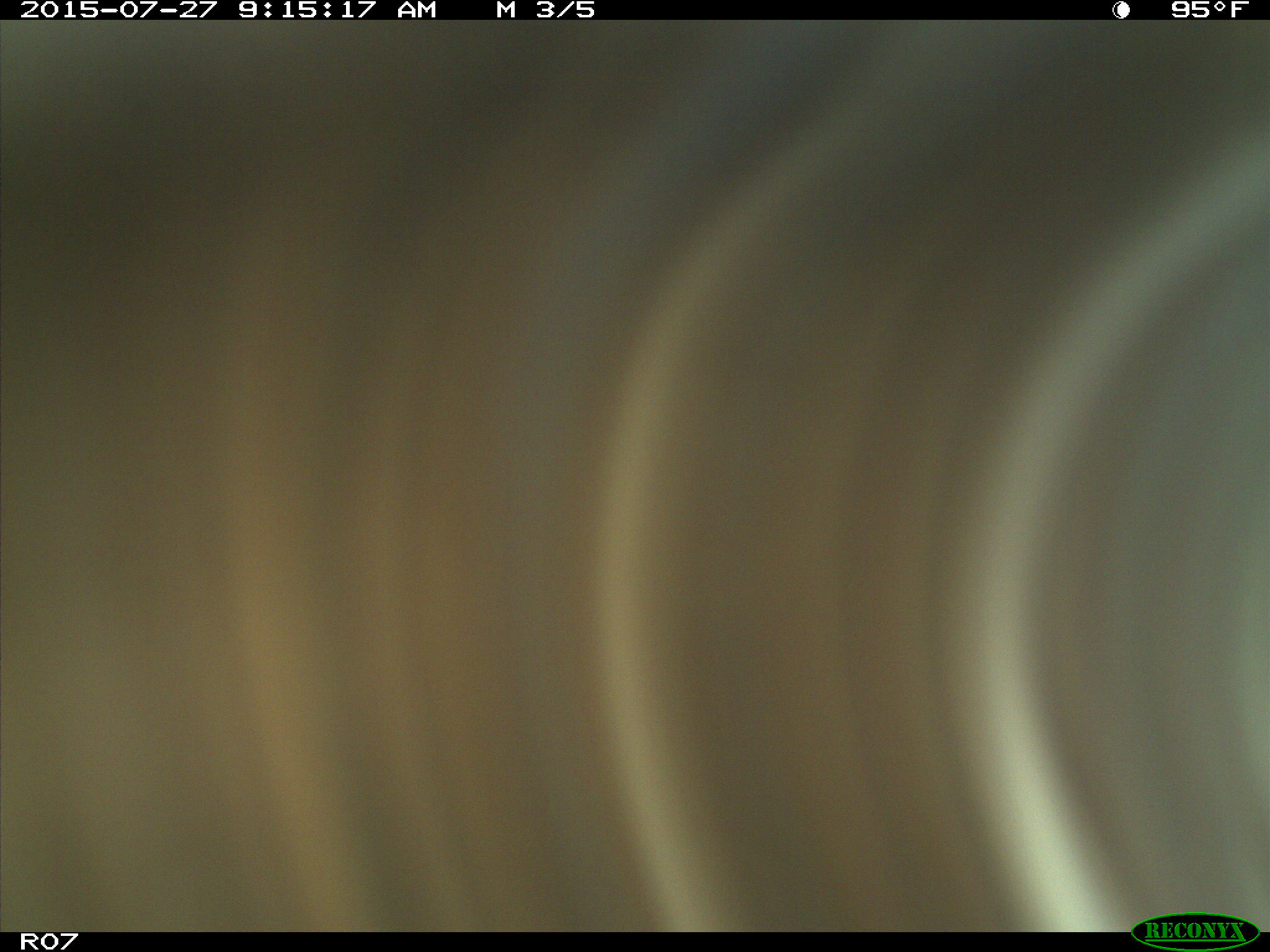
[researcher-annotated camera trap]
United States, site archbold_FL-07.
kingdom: Animalia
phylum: Chordata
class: Mammalia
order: Artiodactyla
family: Bovidae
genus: Bos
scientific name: Bos taurus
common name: domestic cow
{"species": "Bos taurus (domestic cow)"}